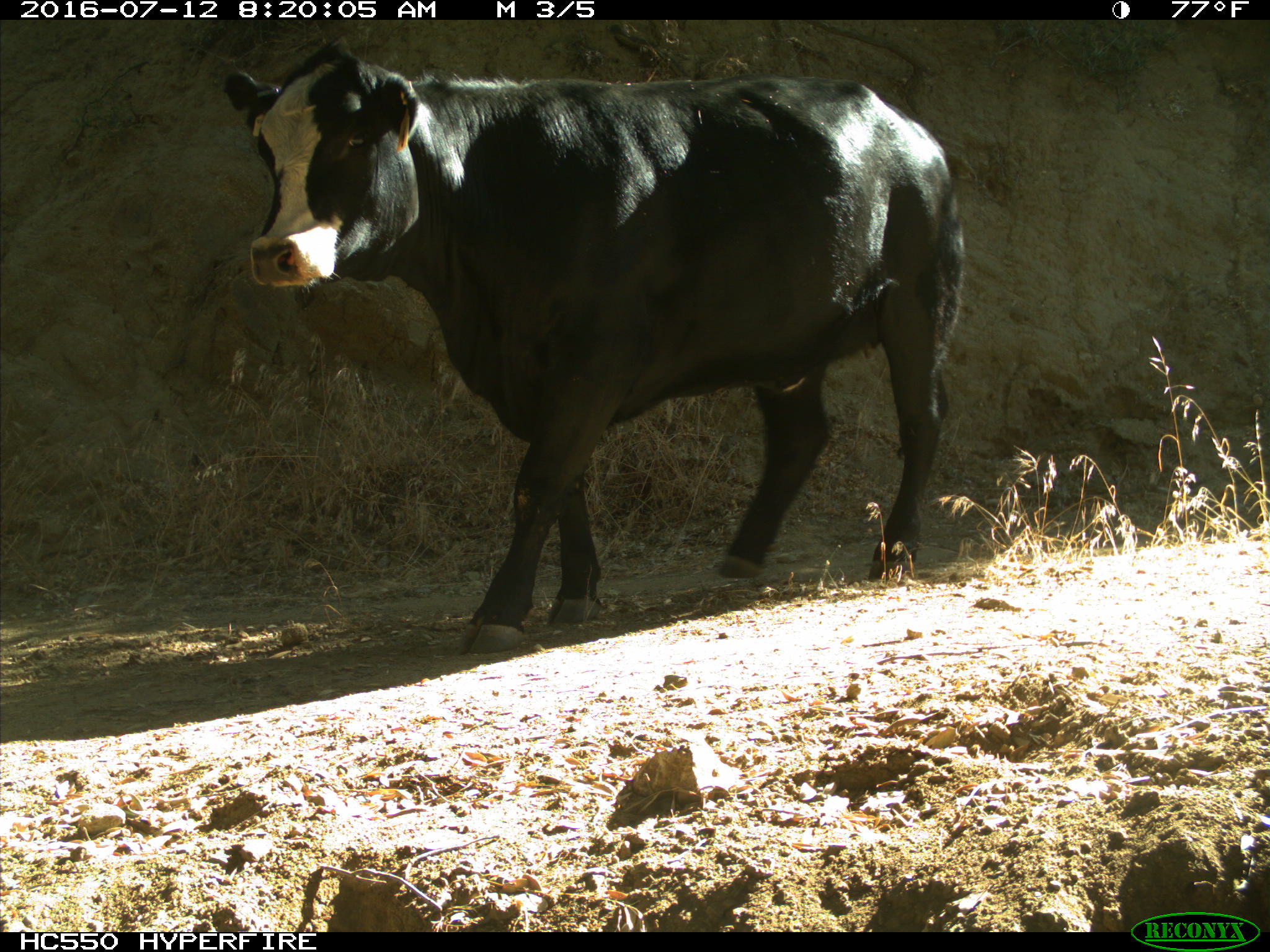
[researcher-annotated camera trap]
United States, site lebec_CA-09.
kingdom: Animalia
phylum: Chordata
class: Mammalia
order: Artiodactyla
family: Bovidae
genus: Bos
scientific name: Bos taurus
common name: domestic cow